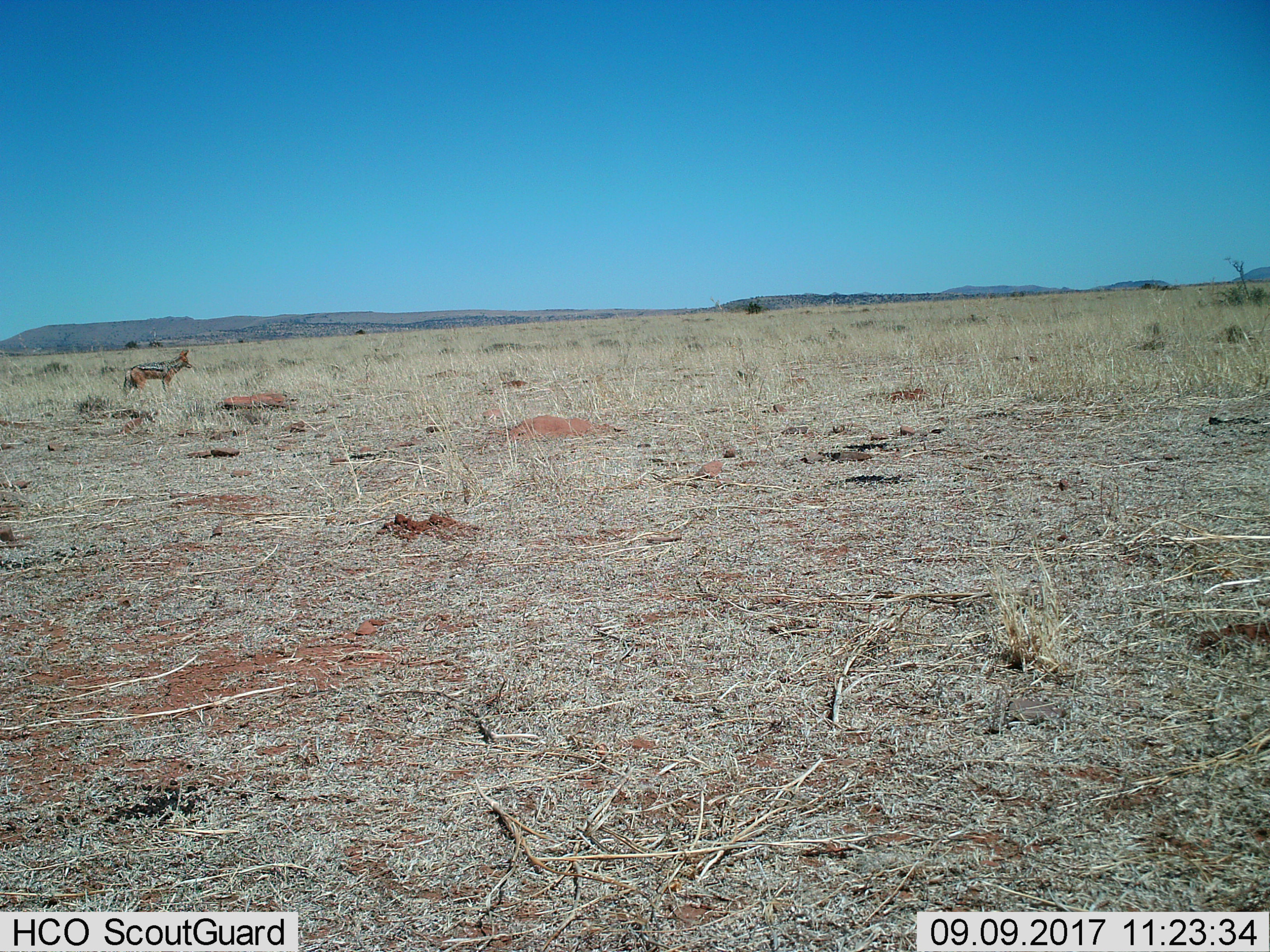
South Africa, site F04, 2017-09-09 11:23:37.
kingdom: Animalia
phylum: Chordata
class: Mammalia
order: Carnivora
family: Canidae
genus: Lupulella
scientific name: Lupulella mesomelas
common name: black-backed jackal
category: jackalblackbacked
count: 1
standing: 100%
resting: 0%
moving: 0%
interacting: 0%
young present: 0%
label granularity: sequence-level